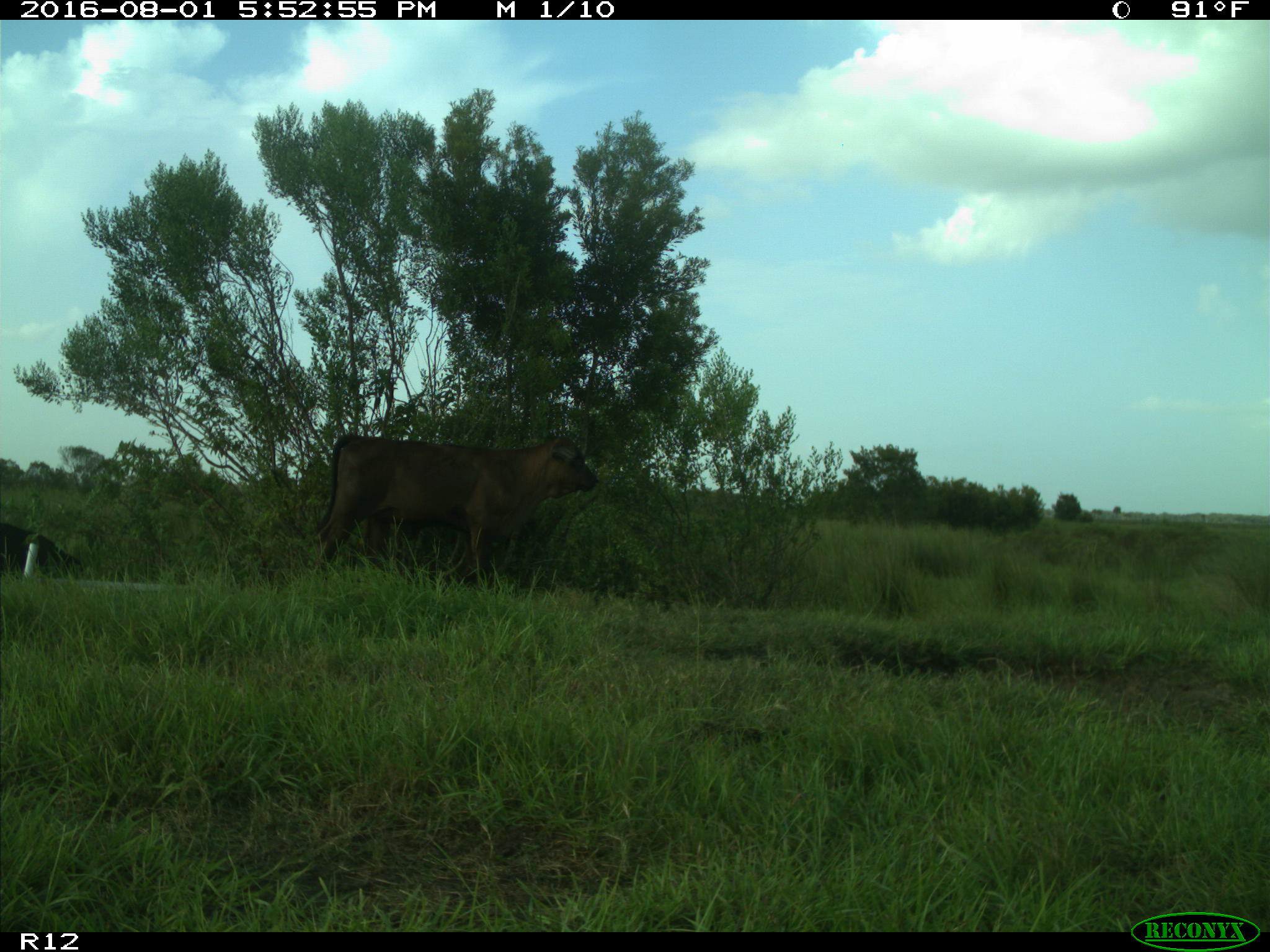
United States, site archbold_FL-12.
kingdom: Animalia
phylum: Chordata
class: Mammalia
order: Artiodactyla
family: Bovidae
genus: Bos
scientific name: Bos taurus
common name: domestic cow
Bos taurus (domestic cow).